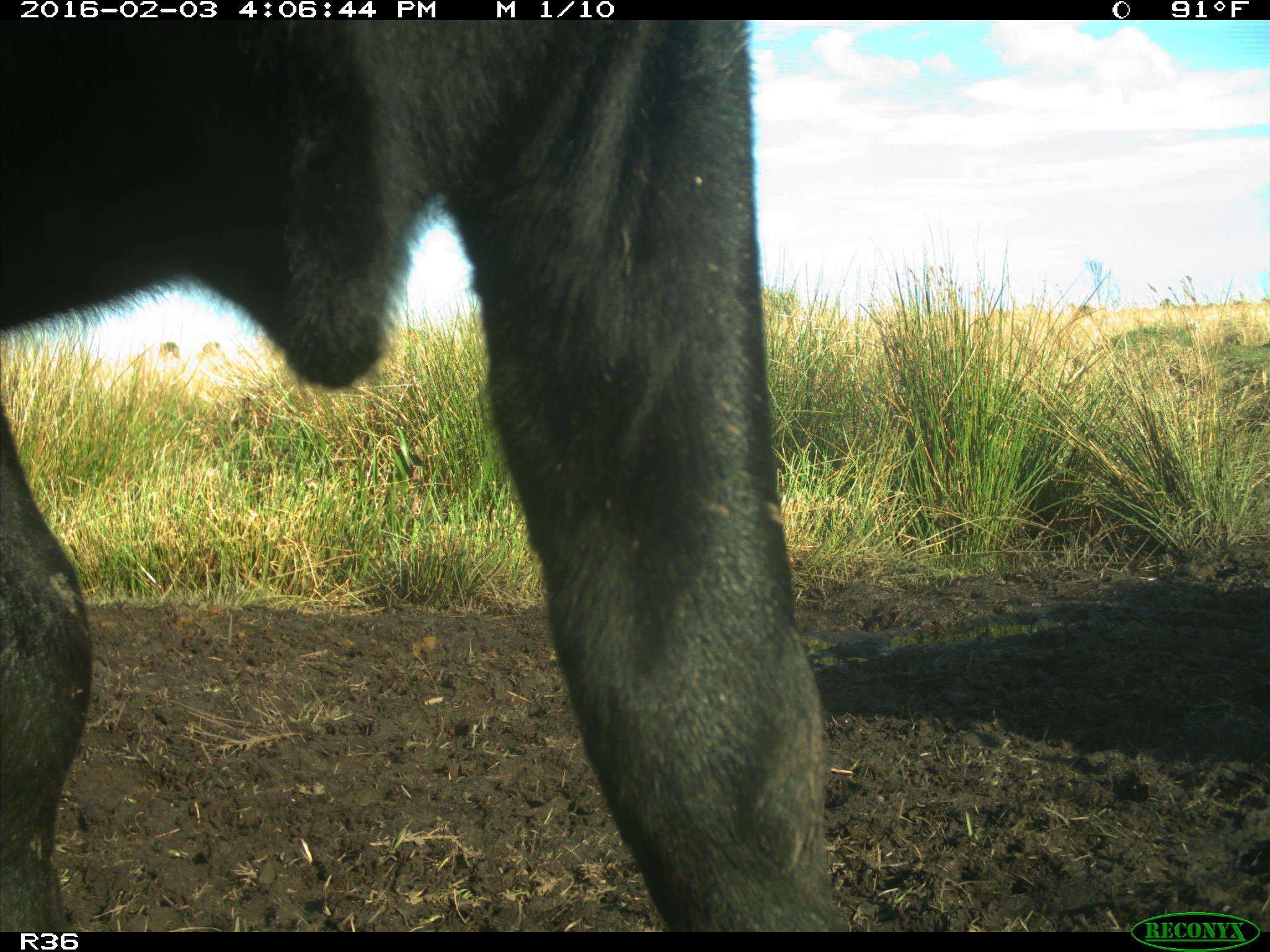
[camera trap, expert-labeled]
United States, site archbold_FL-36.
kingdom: Animalia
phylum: Chordata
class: Mammalia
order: Artiodactyla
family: Bovidae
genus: Bos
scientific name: Bos taurus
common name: domestic cow